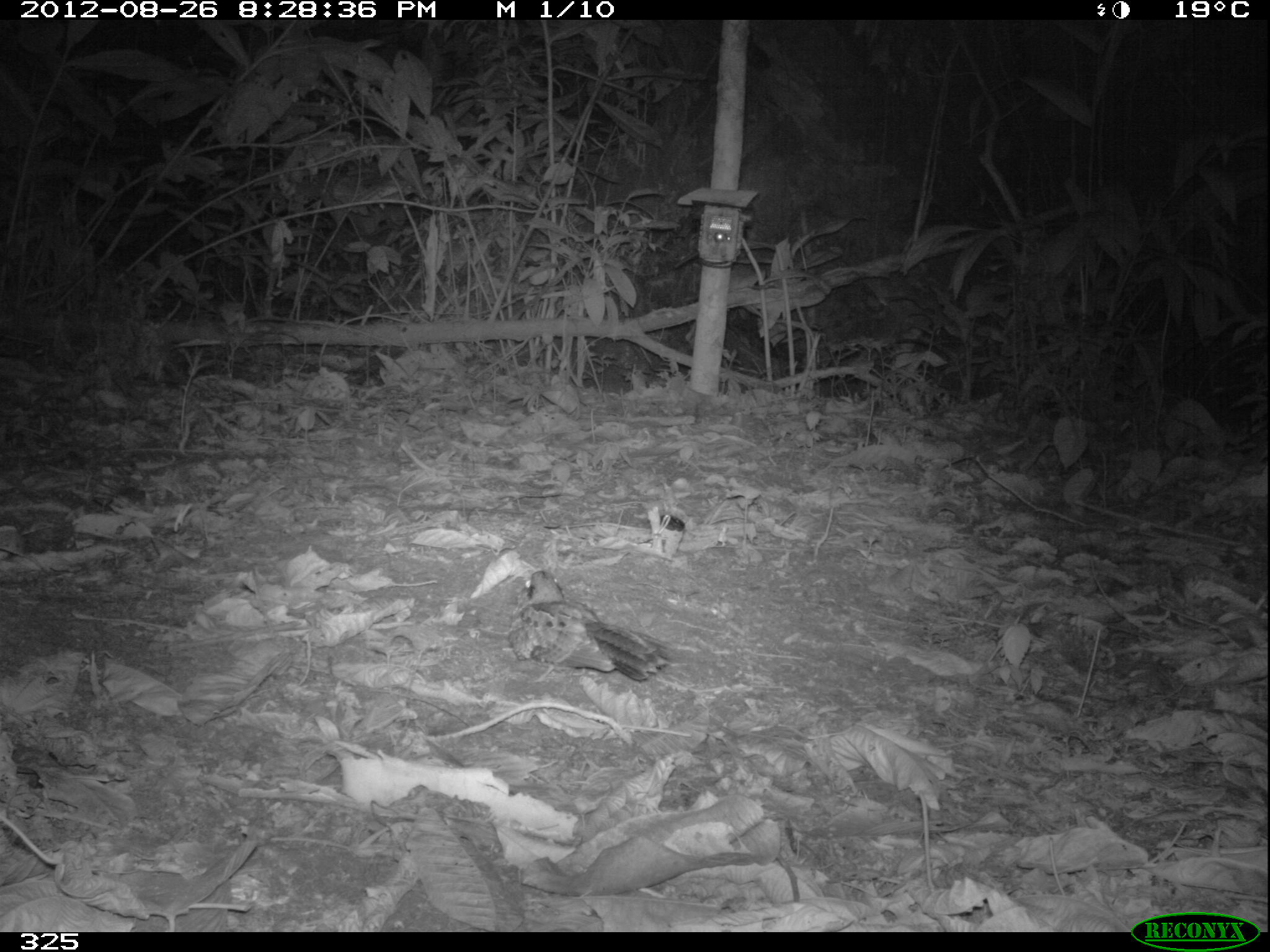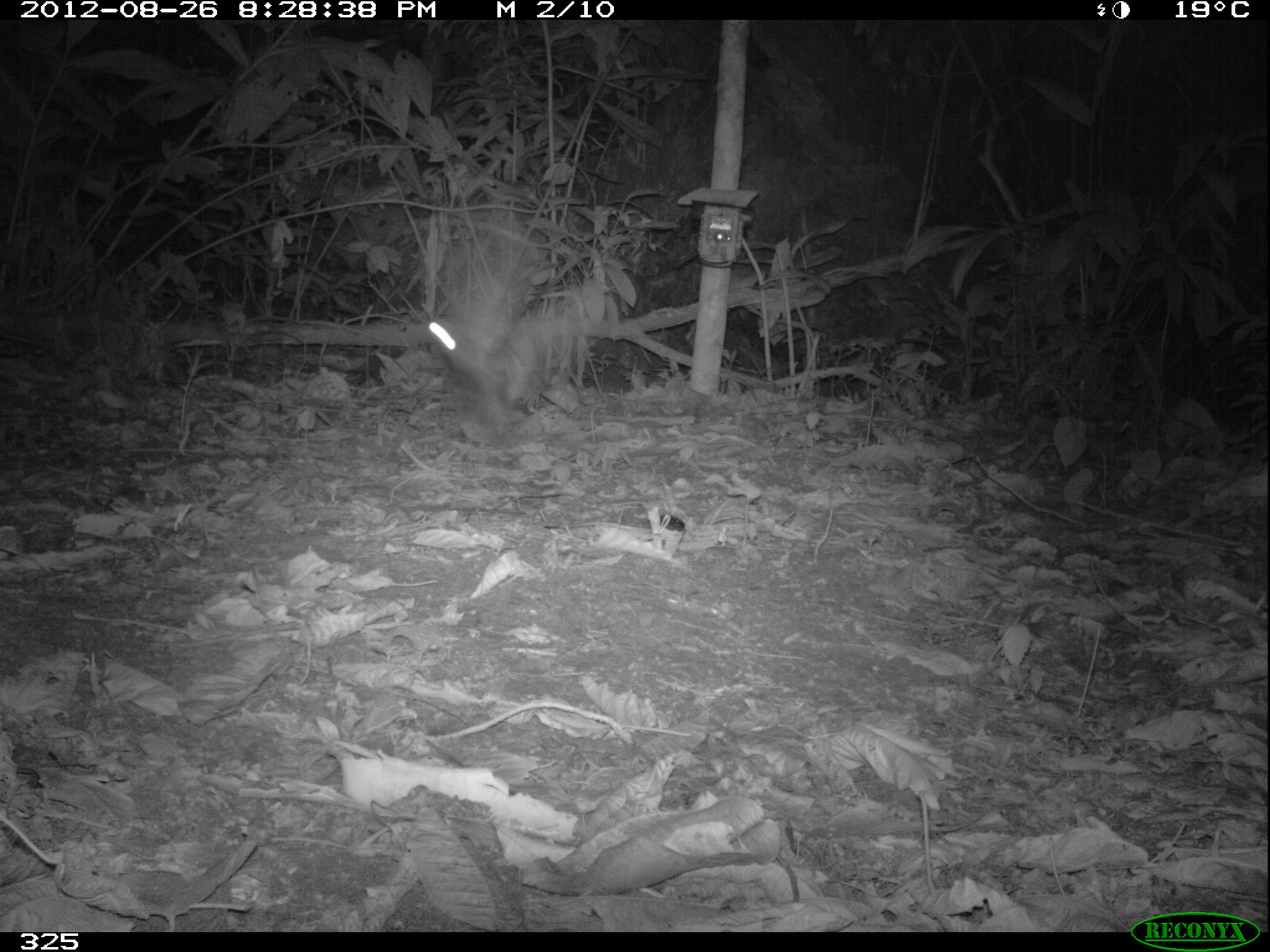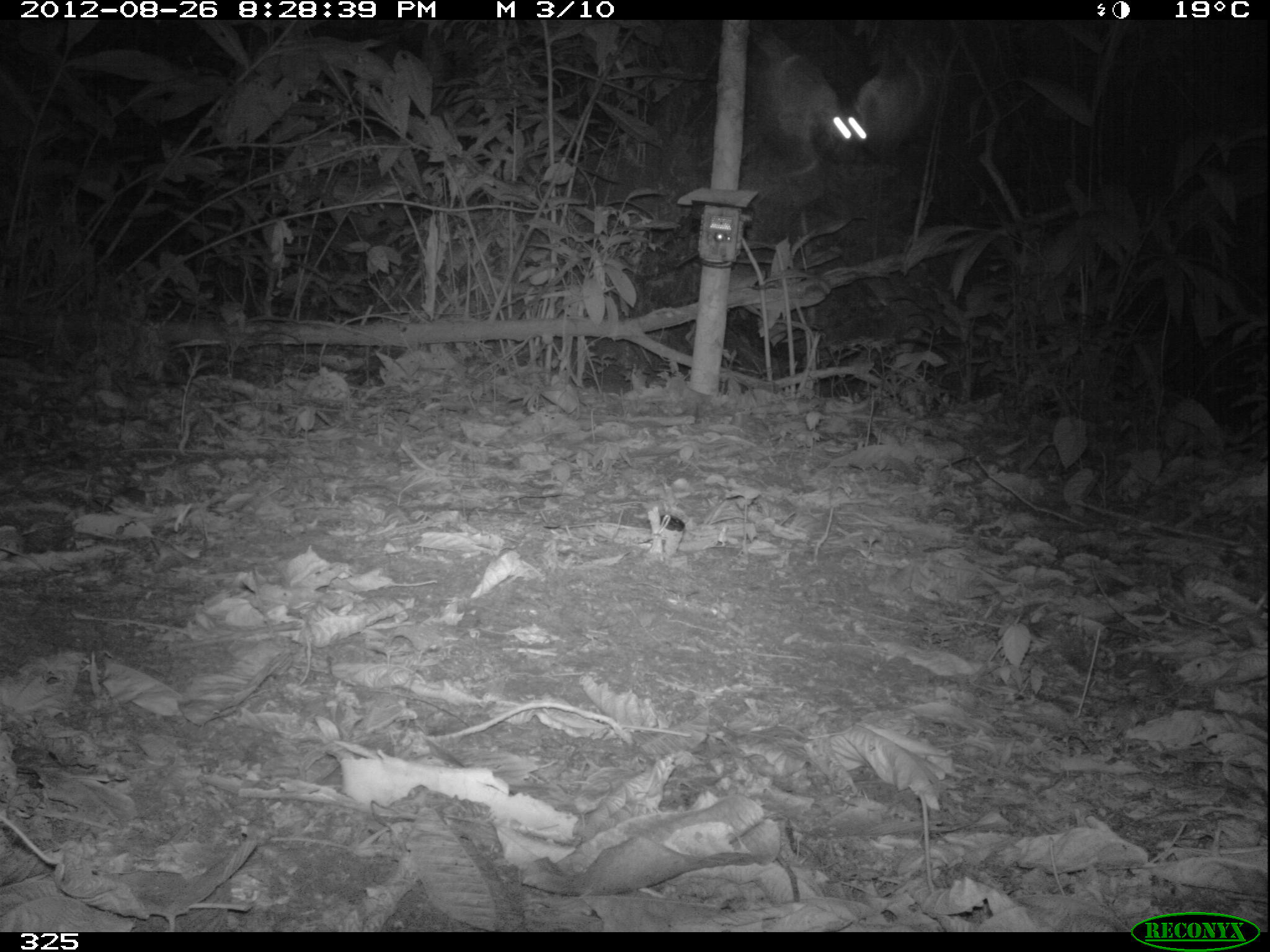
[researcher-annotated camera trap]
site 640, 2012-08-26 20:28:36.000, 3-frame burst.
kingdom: Animalia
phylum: Chordata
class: Aves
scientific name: Aves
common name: bird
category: unknown bird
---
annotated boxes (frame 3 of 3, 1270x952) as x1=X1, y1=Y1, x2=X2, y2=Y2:
unknown bird: x1=769, y1=40, x2=936, y2=191